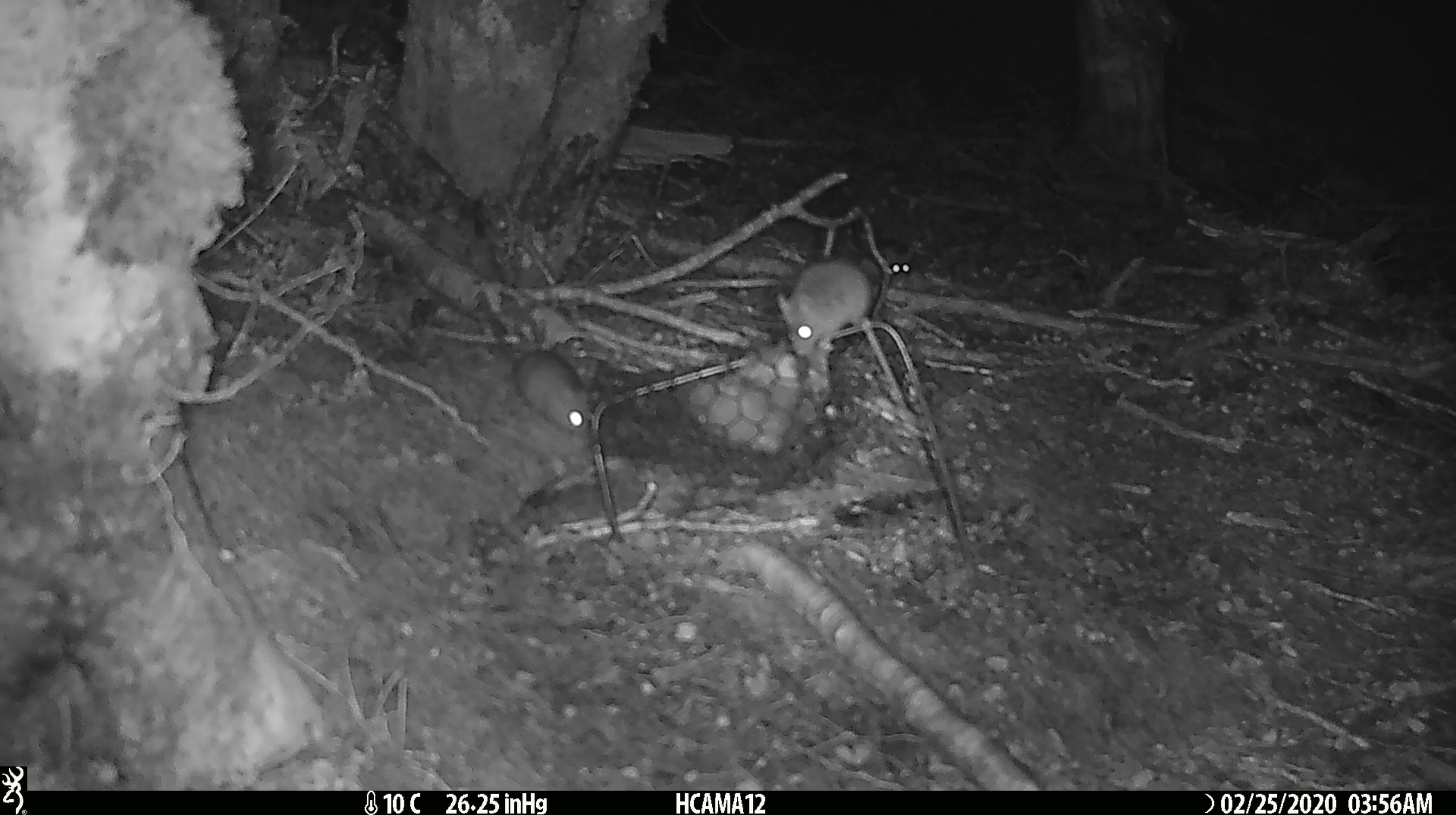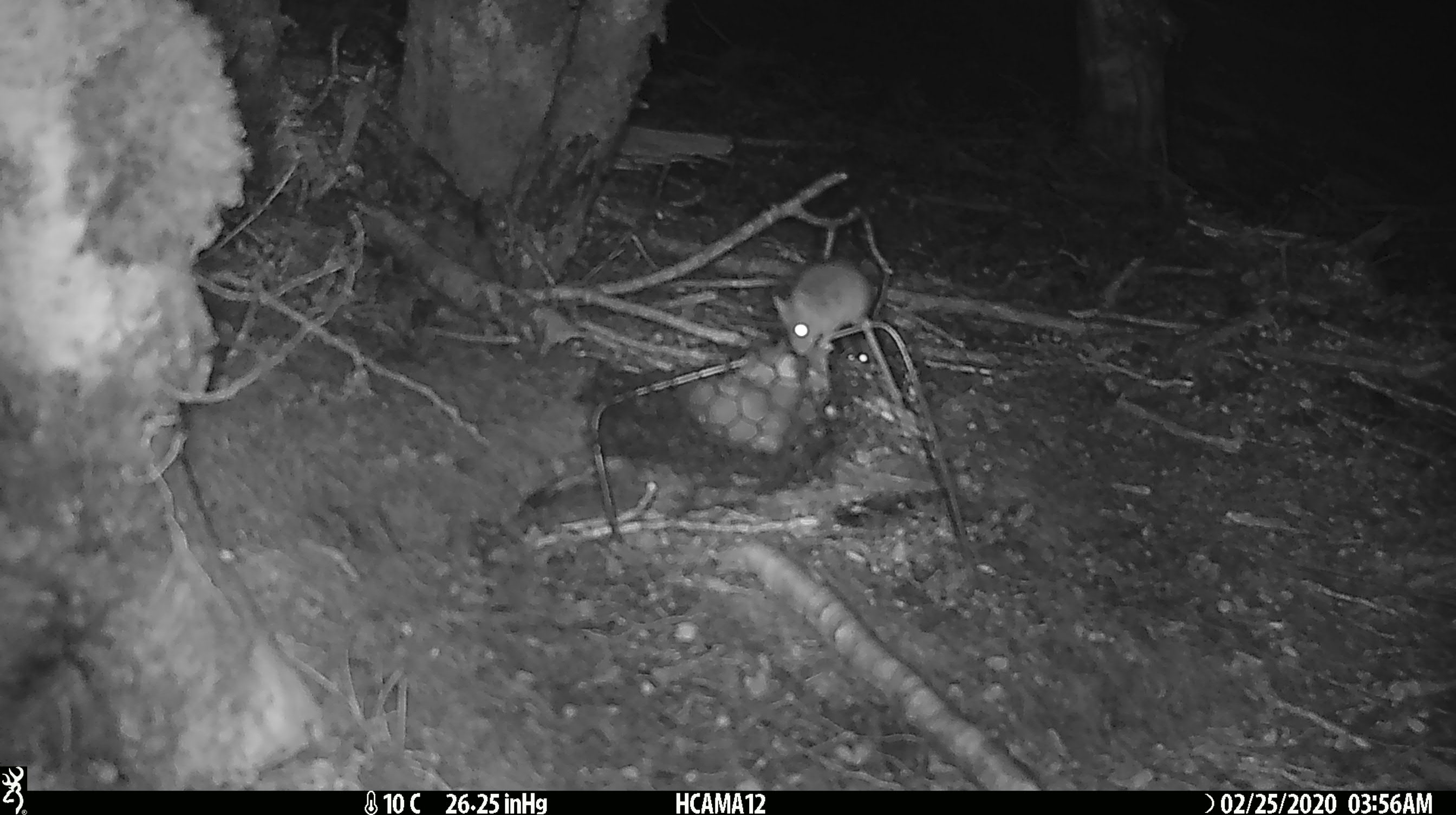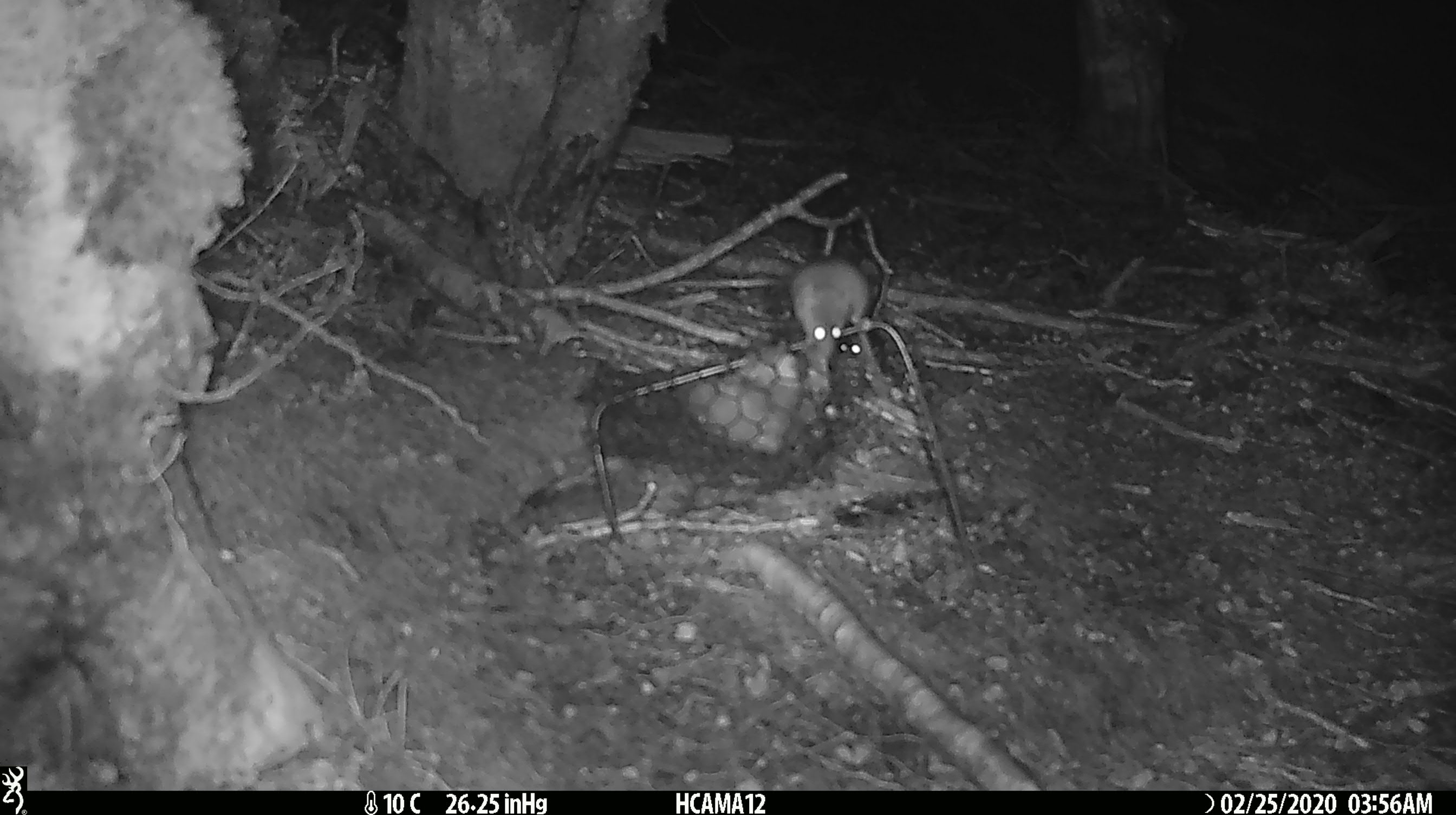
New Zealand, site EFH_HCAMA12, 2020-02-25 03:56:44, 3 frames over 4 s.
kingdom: Animalia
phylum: Chordata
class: Mammalia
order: Rodentia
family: Muridae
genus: Mus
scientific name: Mus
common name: mouse